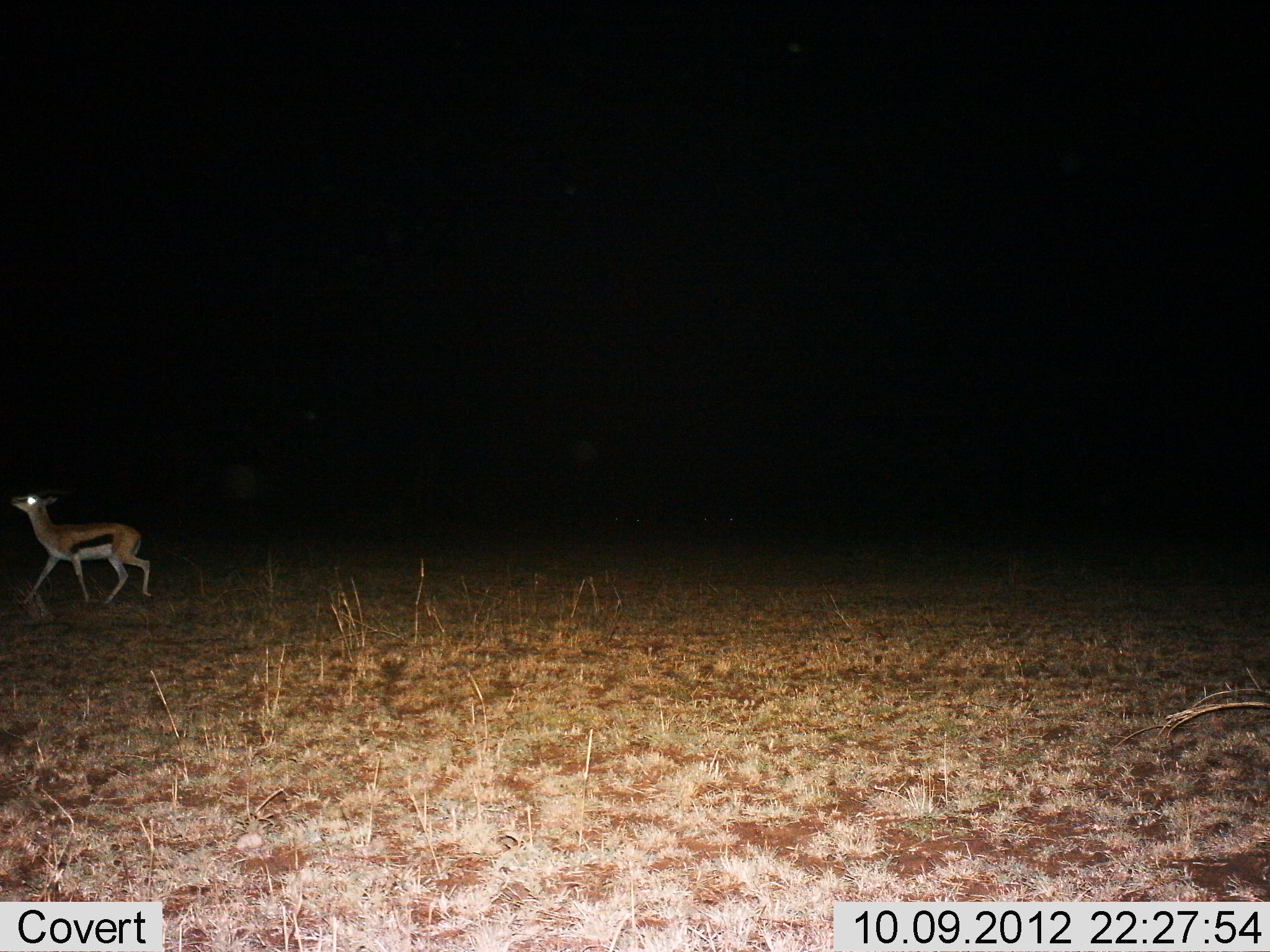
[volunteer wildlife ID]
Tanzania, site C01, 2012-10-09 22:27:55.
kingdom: Animalia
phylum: Chordata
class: Mammalia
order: Artiodactyla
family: Bovidae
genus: Eudorcas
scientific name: Eudorcas thomsonii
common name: thomson's gazelle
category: gazellethomsons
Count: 1.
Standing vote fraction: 40%.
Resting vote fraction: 0%.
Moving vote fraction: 70%.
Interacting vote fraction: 0%.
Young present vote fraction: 10%.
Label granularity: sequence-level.